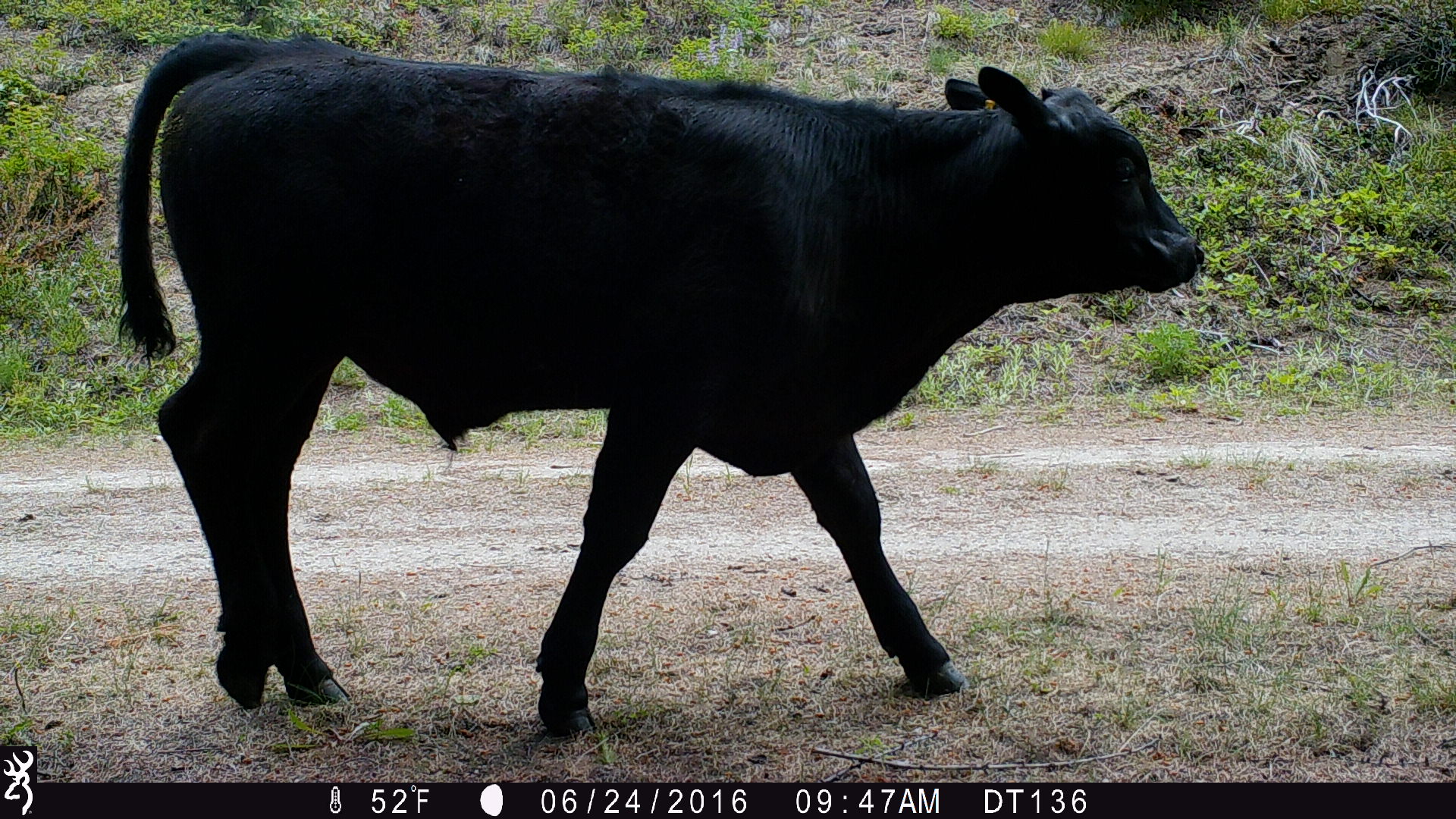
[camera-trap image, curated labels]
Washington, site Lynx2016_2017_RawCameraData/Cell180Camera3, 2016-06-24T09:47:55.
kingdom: Animalia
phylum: Chordata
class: Mammalia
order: Artiodactyla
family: Bovidae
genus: Bos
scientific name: Bos taurus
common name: domestic cattle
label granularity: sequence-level